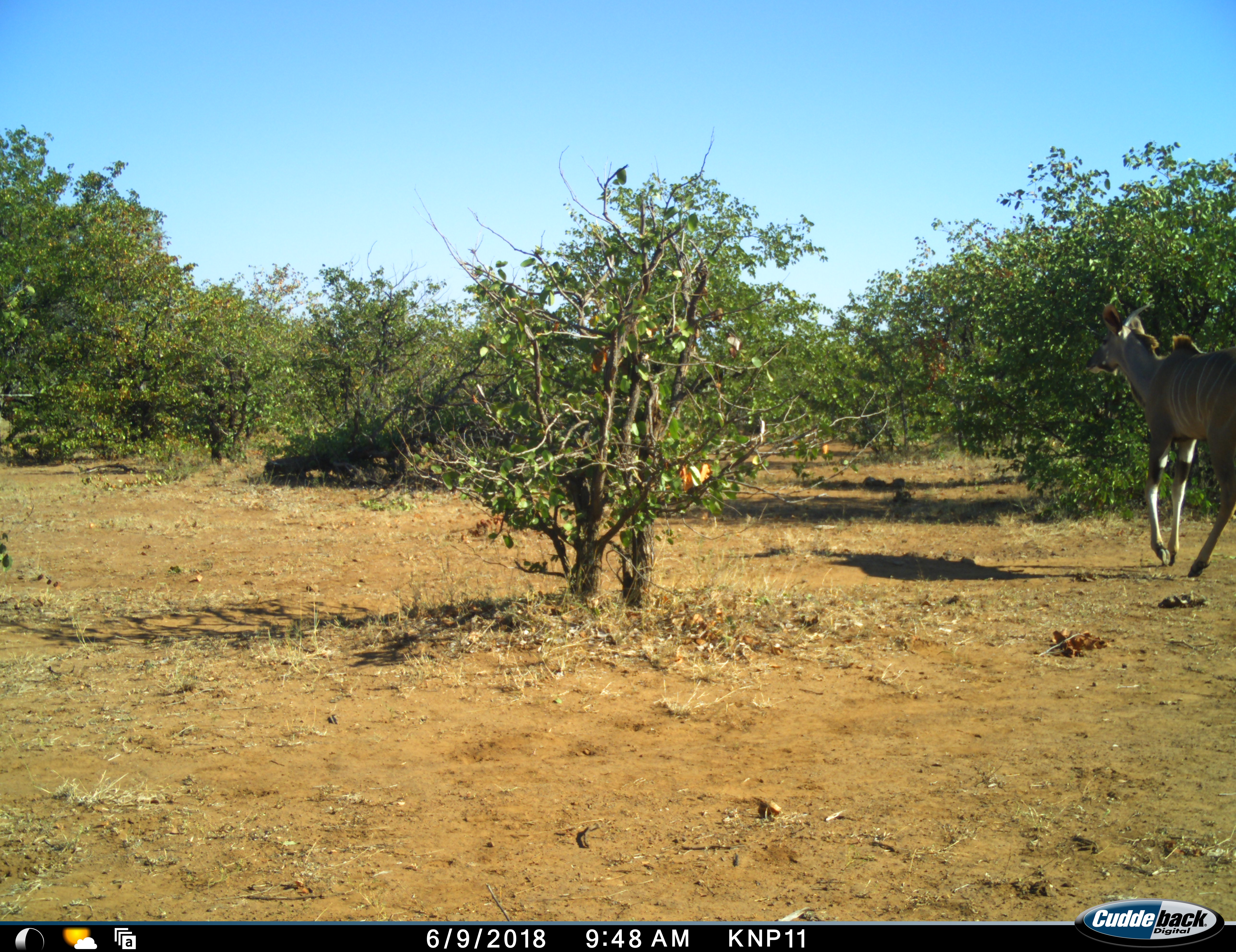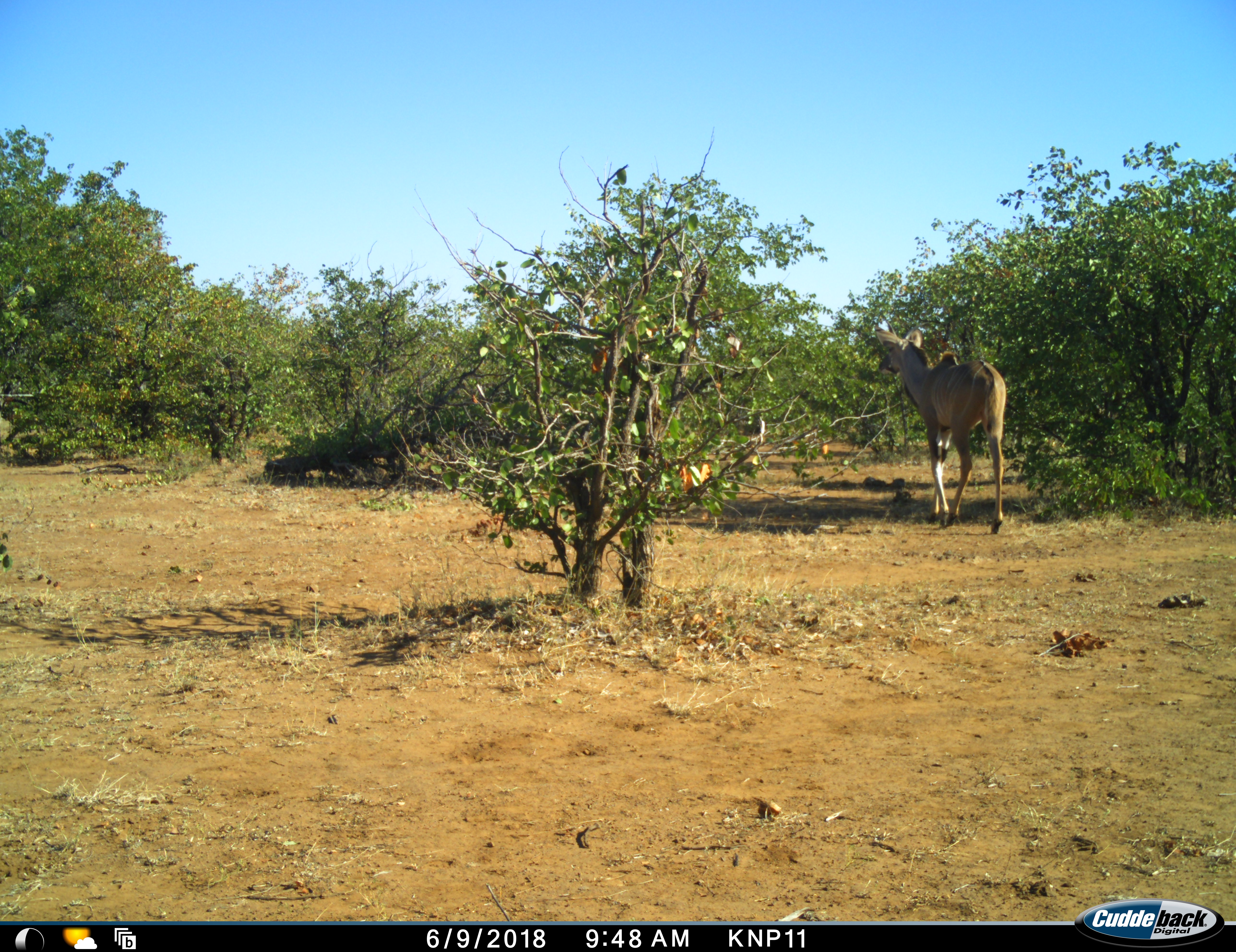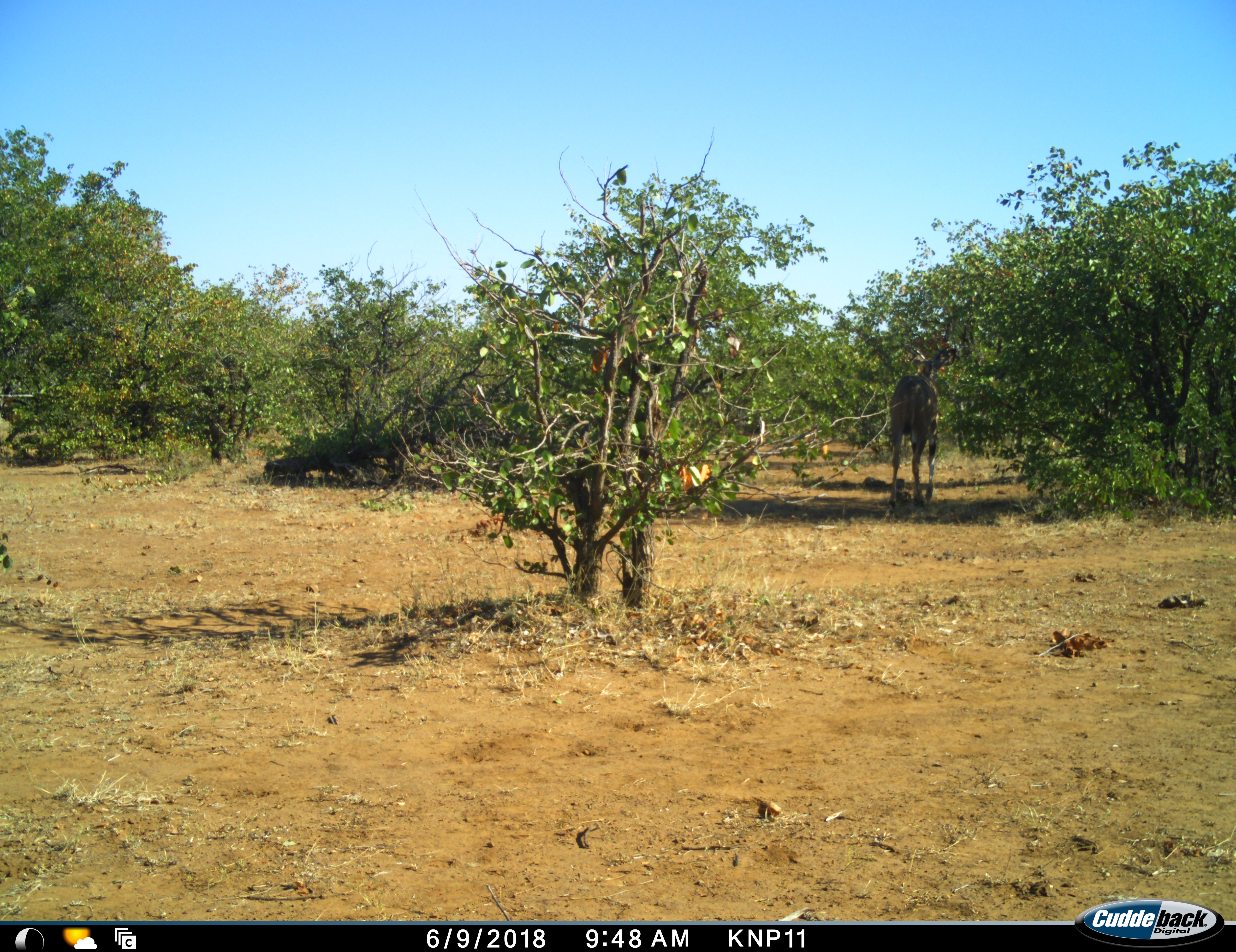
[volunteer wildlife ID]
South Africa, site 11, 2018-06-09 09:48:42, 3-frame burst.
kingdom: Animalia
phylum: Chordata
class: Mammalia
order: Artiodactyla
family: Bovidae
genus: Tragelaphus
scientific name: Tragelaphus strepsiceros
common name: greater kudu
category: kudu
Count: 1.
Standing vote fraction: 12%.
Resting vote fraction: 0%.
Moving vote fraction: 100%.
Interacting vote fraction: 0%.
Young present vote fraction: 25%.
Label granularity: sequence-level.